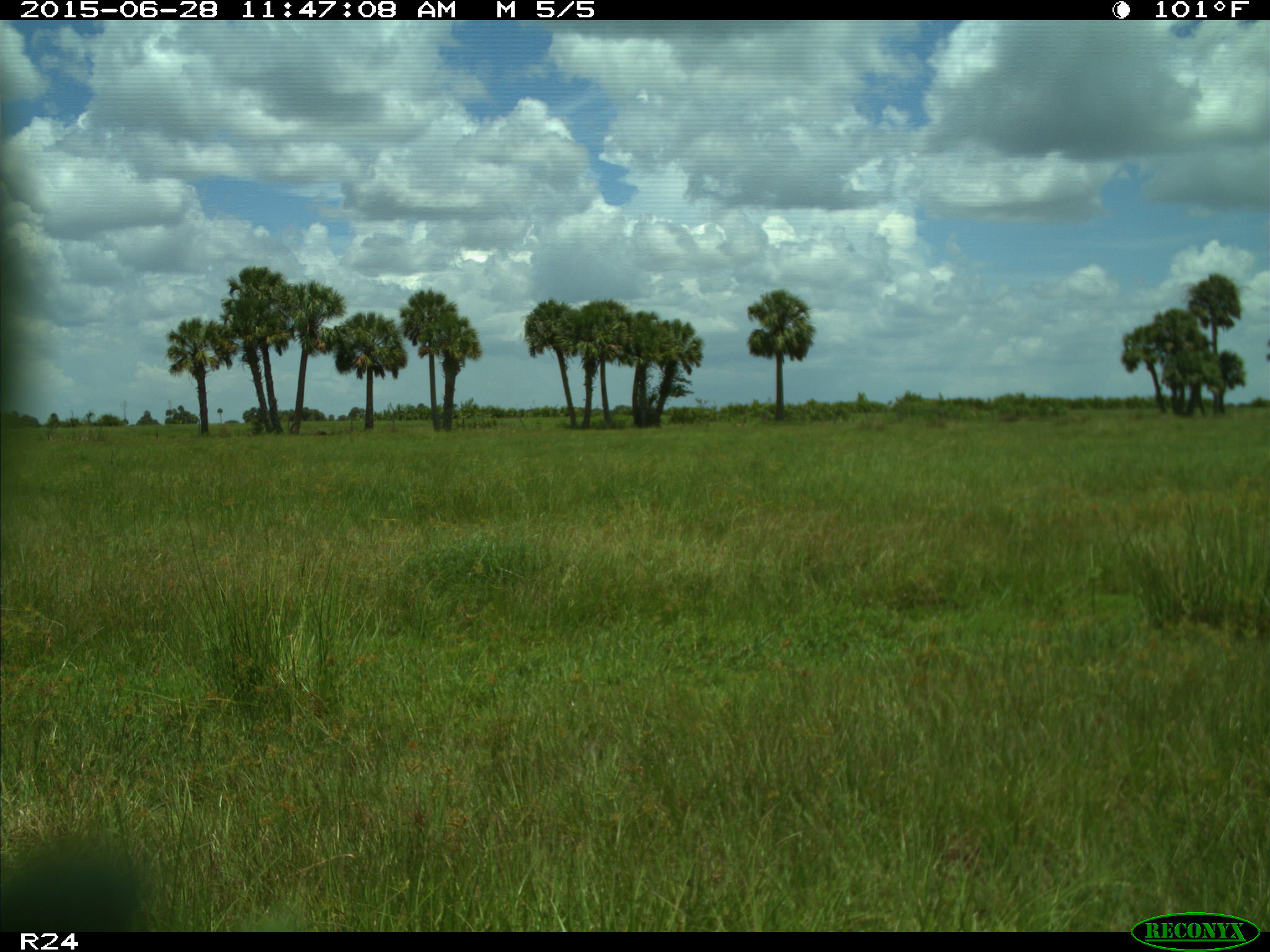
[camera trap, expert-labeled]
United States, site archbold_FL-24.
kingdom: Animalia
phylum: Chordata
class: Mammalia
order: Artiodactyla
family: Bovidae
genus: Bos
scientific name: Bos taurus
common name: domestic cow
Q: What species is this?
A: Bos taurus (domestic cow).